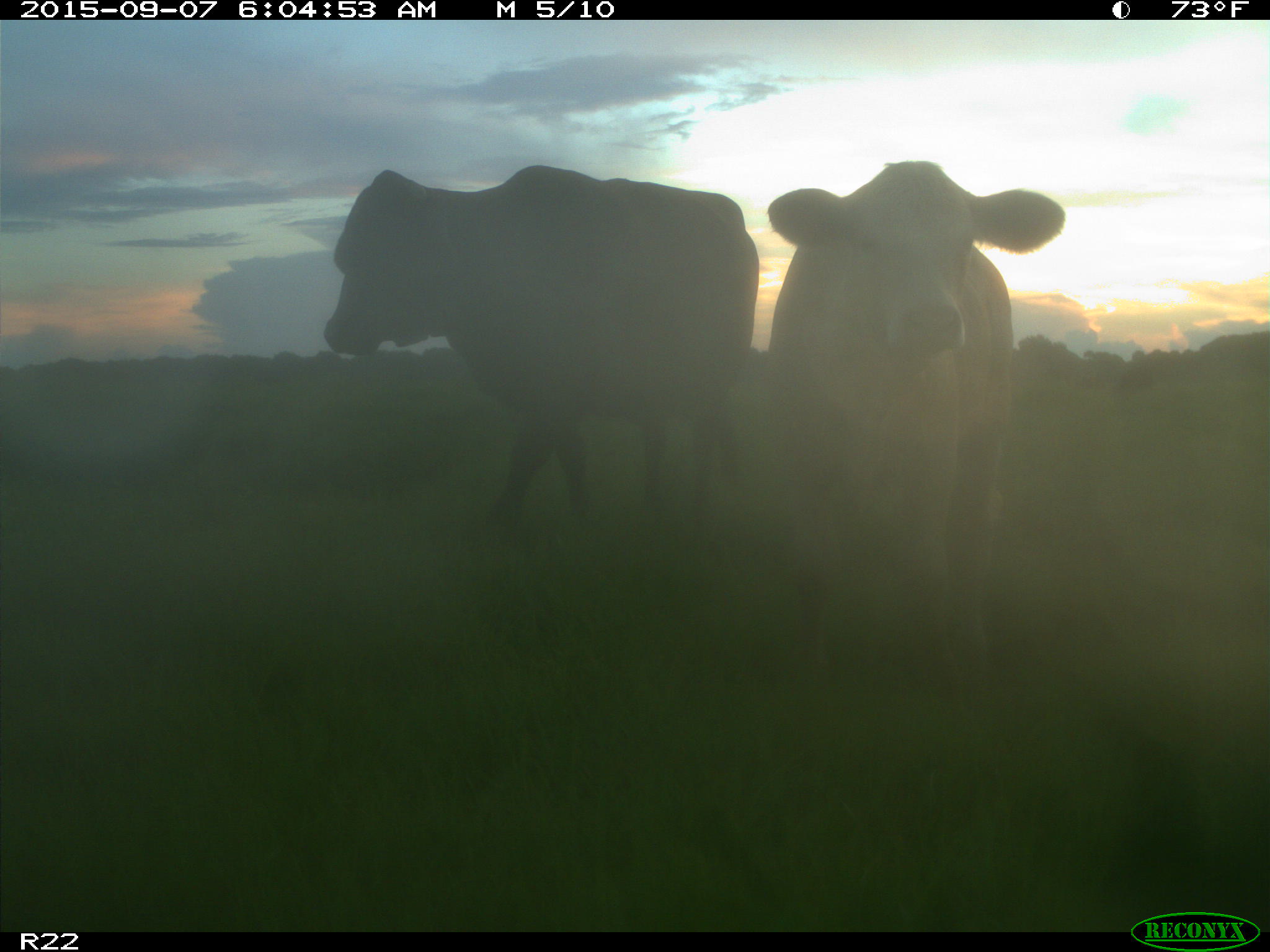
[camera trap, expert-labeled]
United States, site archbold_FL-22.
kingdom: Animalia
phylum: Chordata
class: Mammalia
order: Artiodactyla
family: Bovidae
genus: Bos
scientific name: Bos taurus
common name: domestic cow